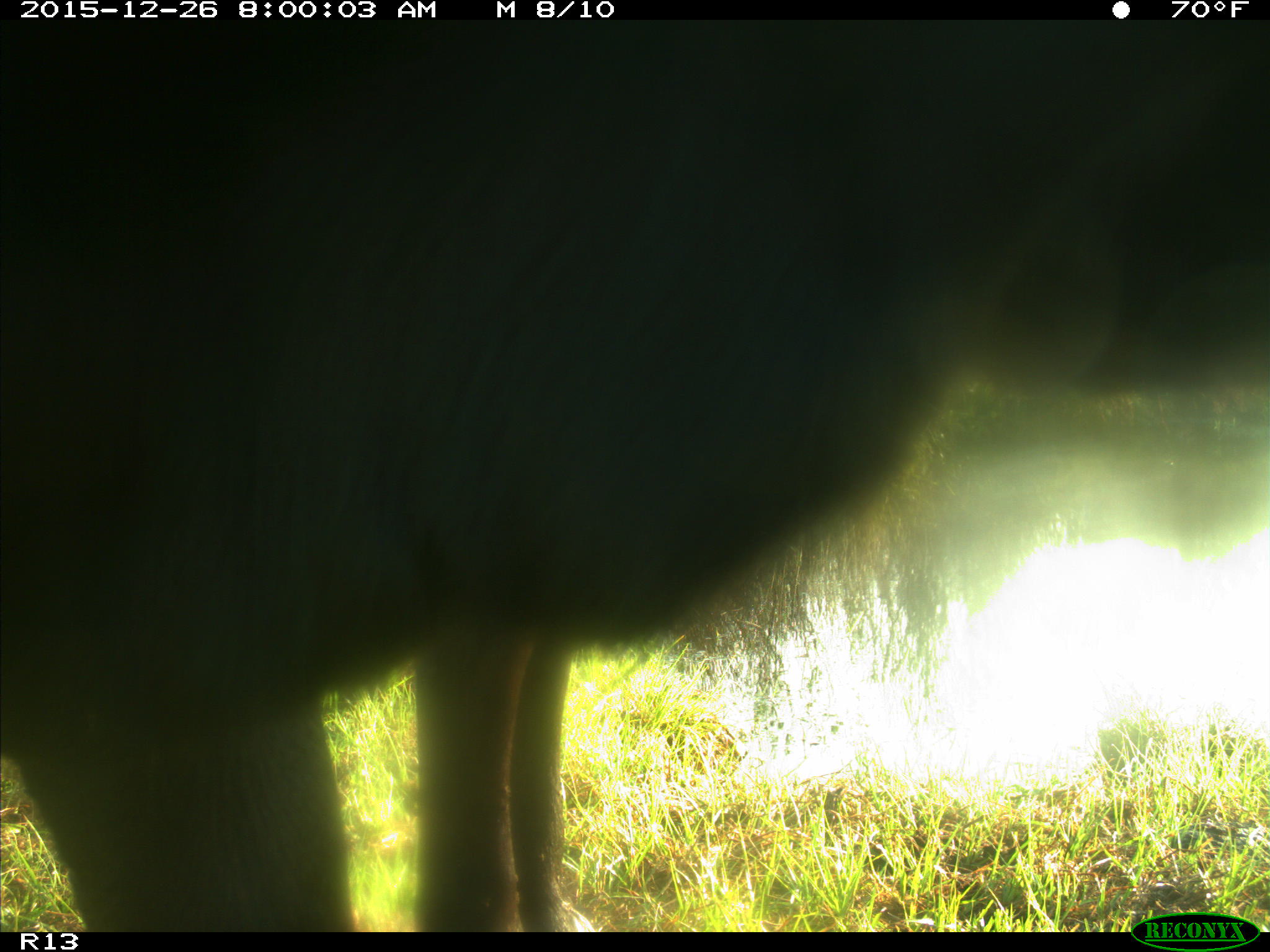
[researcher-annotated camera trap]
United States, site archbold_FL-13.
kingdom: Animalia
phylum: Chordata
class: Mammalia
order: Artiodactyla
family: Bovidae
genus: Bos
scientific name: Bos taurus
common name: domestic cow